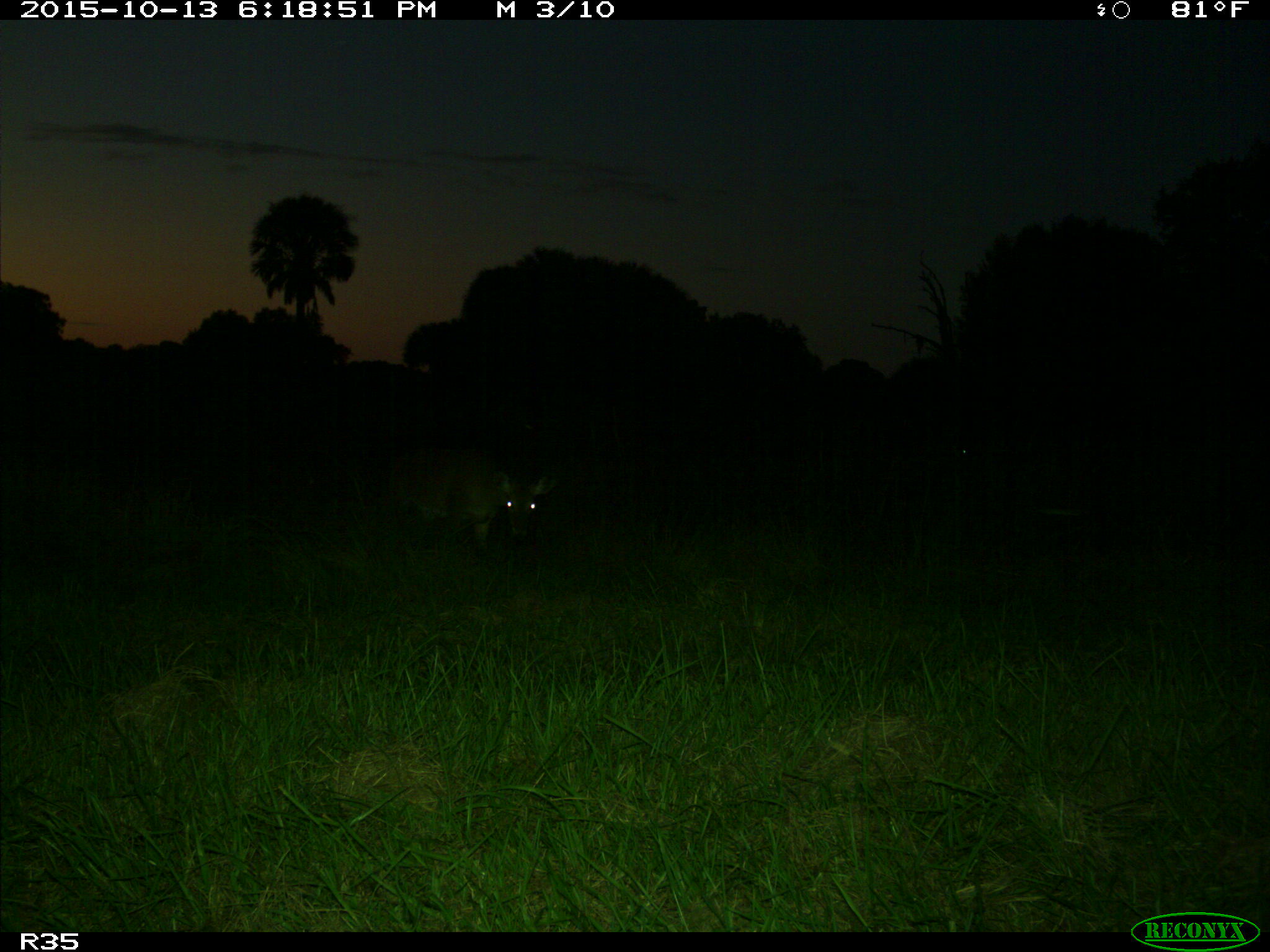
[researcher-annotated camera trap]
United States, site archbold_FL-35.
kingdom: Animalia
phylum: Chordata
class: Mammalia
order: Artiodactyla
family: Cervidae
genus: Odocoileus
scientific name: Odocoileus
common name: deer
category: unidentified deer